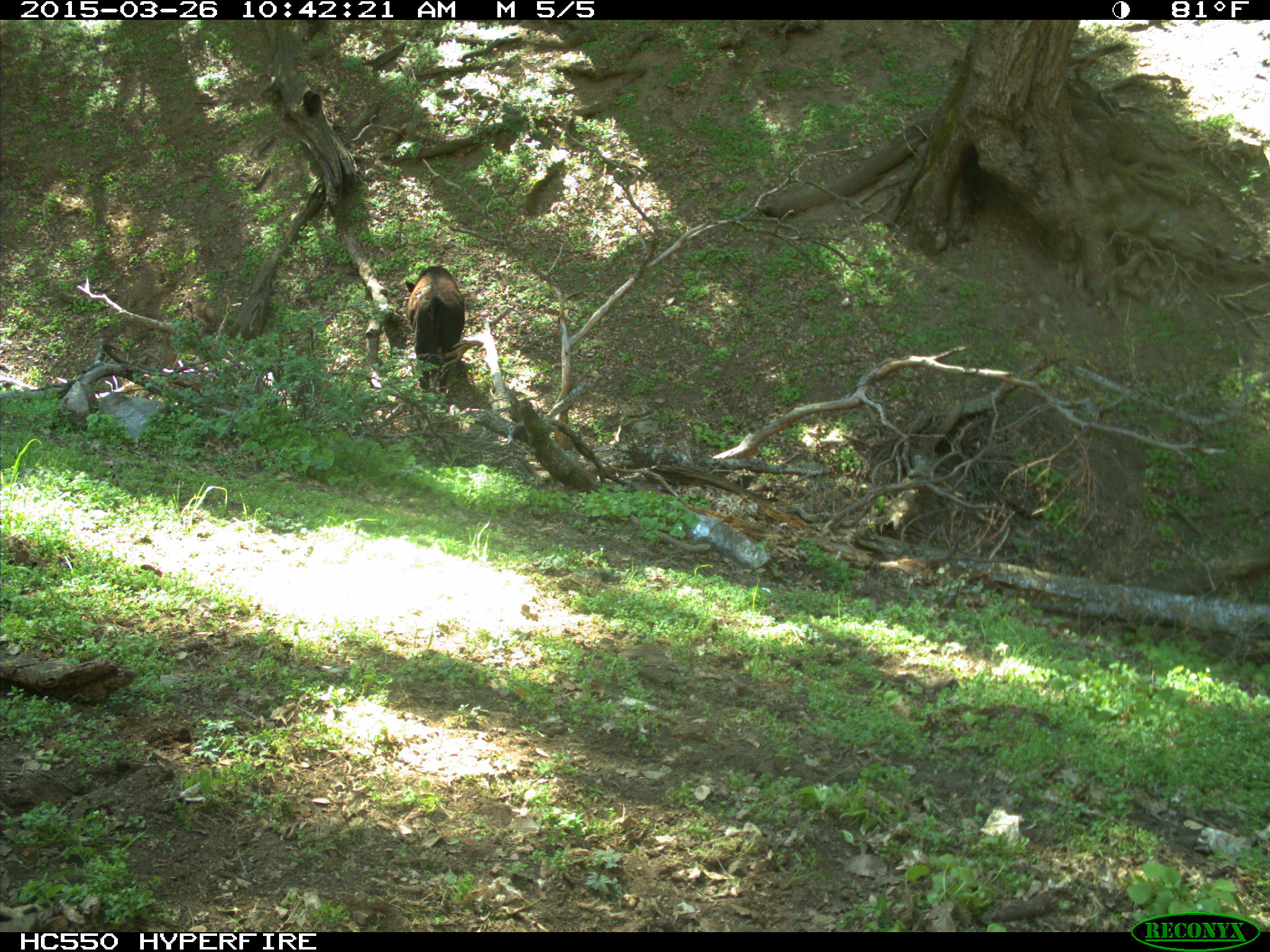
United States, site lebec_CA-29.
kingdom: Animalia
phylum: Chordata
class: Mammalia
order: Artiodactyla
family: Bovidae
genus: Bos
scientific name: Bos taurus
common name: domestic cow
Bos taurus (domestic cow).